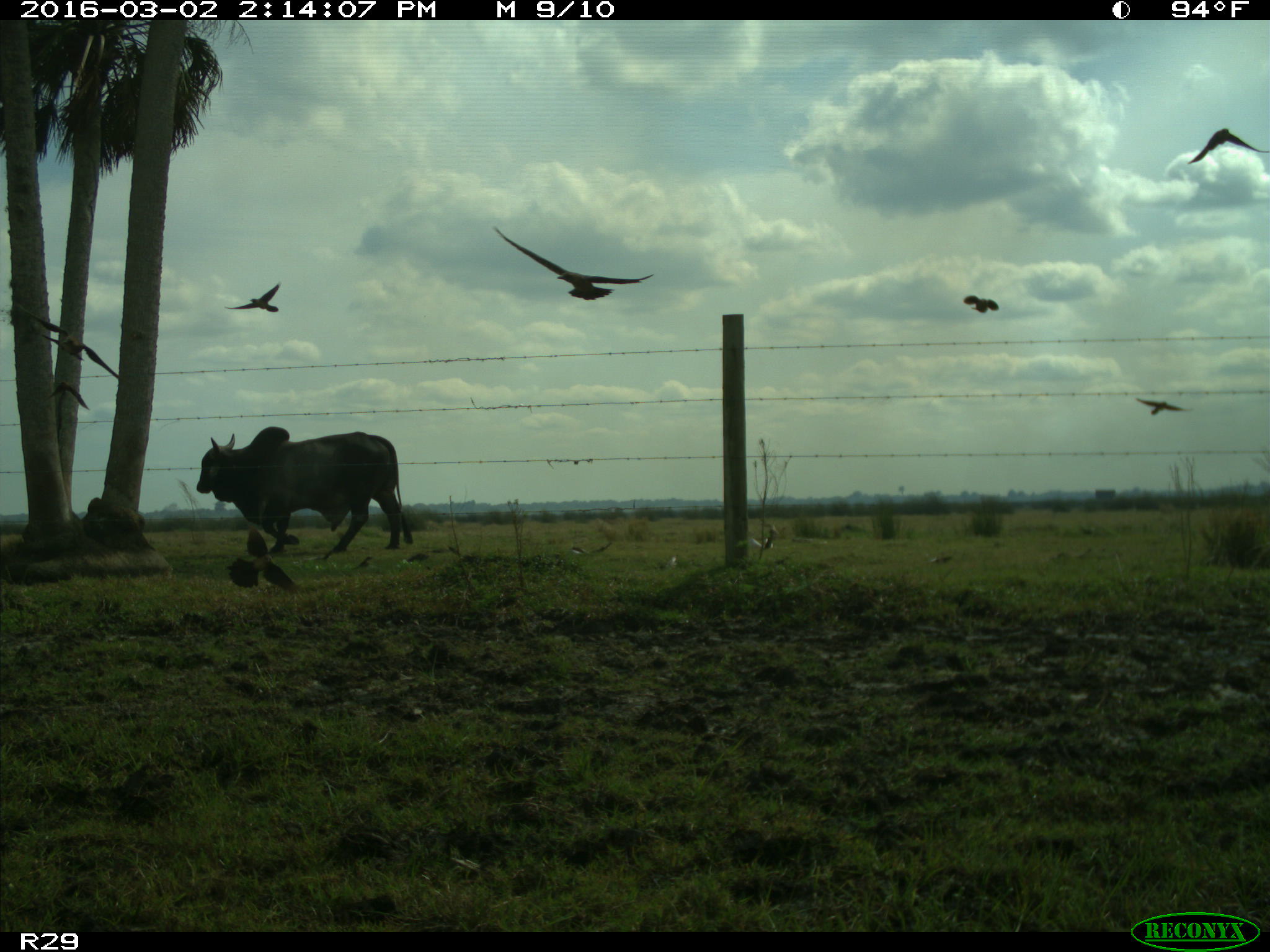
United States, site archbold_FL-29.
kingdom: Animalia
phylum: Chordata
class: Mammalia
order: Artiodactyla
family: Bovidae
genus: Bos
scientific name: Bos taurus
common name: domestic cow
Bos taurus (domestic cow).